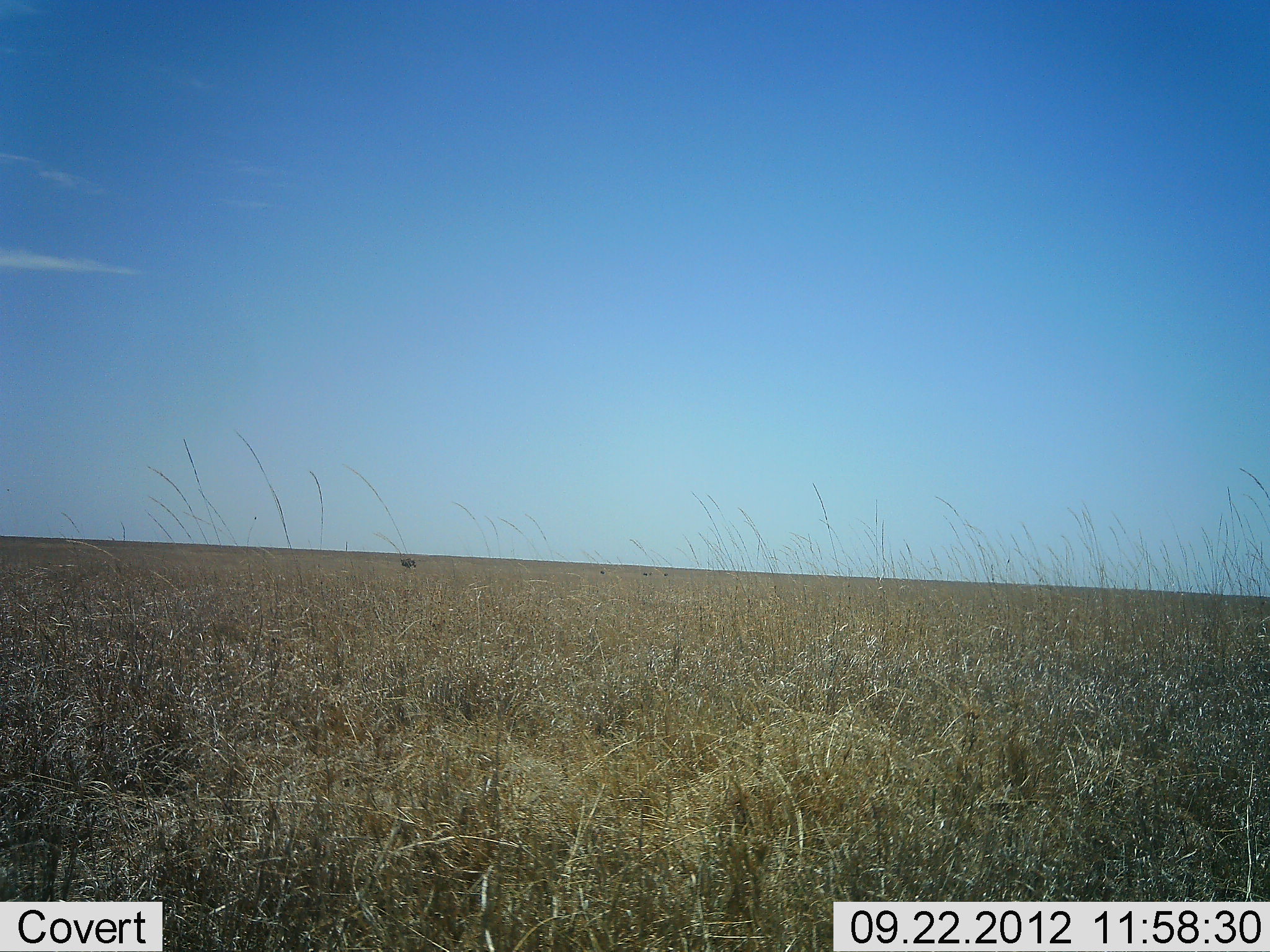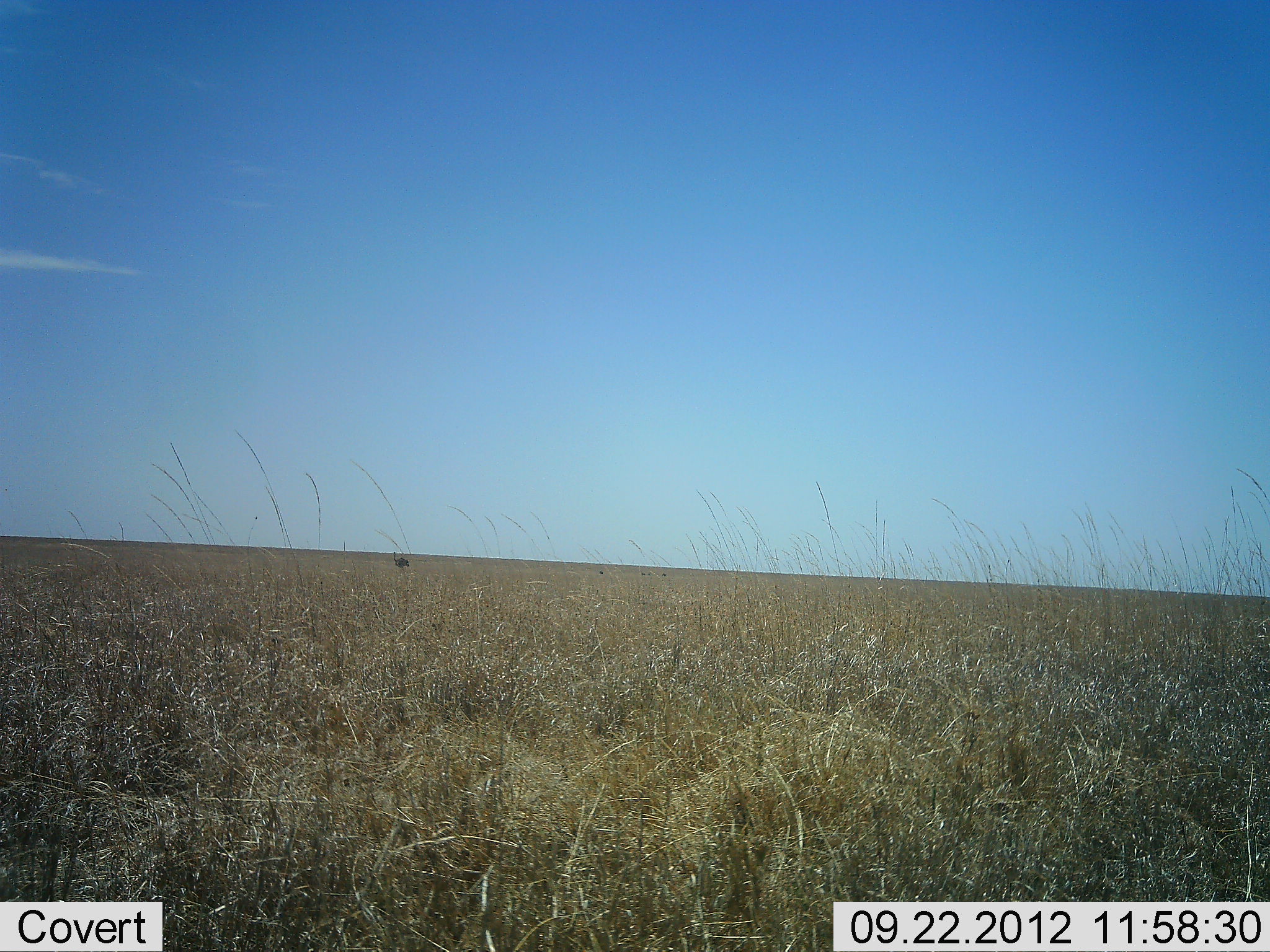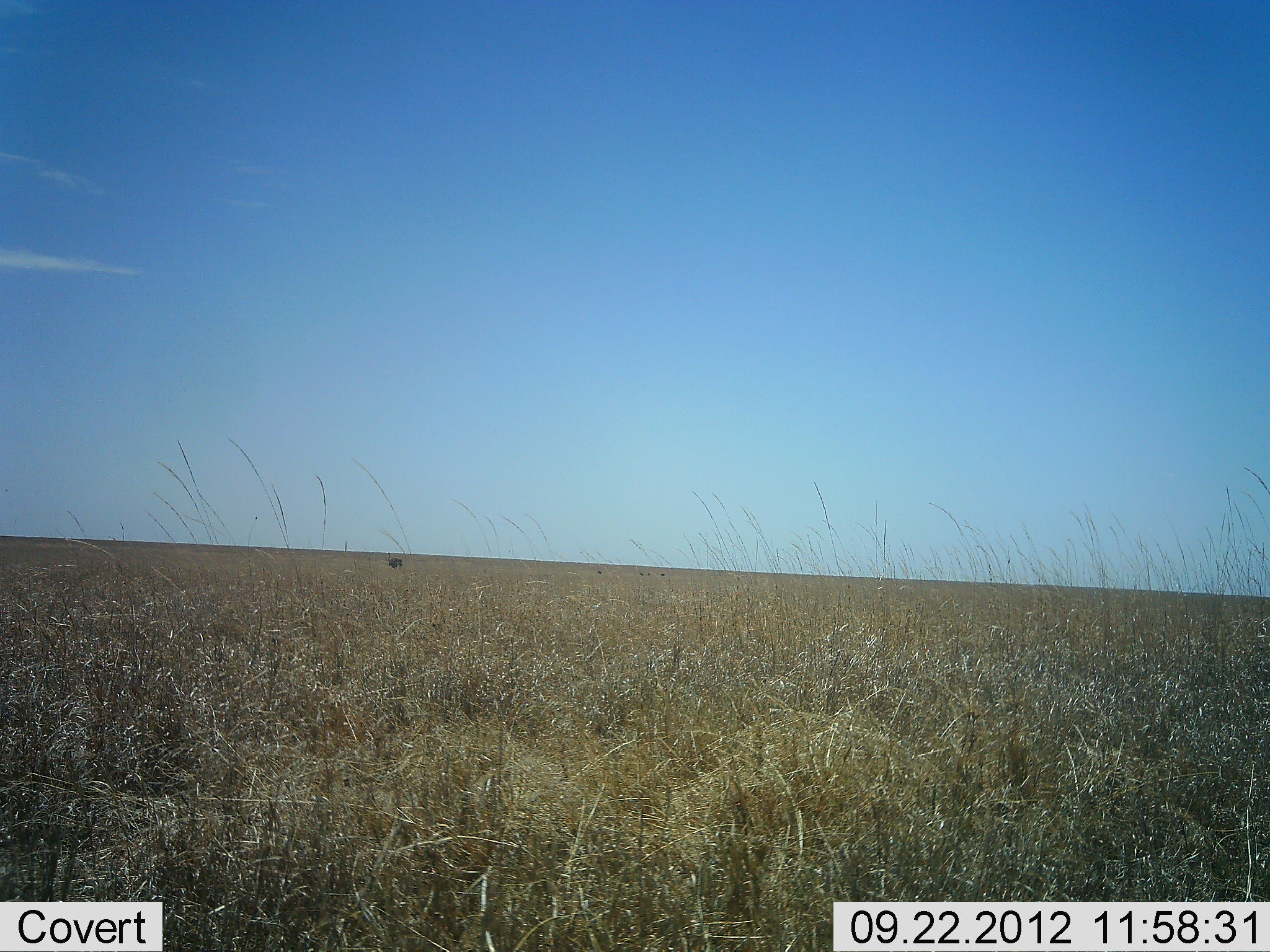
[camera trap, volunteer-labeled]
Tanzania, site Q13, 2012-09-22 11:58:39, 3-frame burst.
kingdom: Animalia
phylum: Chordata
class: Aves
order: Struthioniformes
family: Struthionidae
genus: Struthio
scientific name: Struthio camelus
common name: ostrich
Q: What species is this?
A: Ostrich (Struthio camelus).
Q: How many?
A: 1.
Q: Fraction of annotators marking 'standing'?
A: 15%.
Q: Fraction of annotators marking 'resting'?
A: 0%.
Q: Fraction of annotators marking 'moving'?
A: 92%.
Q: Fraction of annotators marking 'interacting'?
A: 0%.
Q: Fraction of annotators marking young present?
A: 0%.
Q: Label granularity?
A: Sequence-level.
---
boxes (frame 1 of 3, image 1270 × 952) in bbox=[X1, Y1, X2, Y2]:
animal: bbox=[398, 550, 418, 575]; bbox=[643, 571, 655, 576]; bbox=[599, 569, 605, 575]; bbox=[663, 571, 669, 577]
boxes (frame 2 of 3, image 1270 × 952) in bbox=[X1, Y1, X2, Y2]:
animal: bbox=[392, 550, 413, 573]; bbox=[661, 571, 667, 577]; bbox=[648, 571, 655, 576]; bbox=[599, 570, 605, 575]; bbox=[641, 572, 646, 576]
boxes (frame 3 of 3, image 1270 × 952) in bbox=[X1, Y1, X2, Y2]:
animal: bbox=[388, 552, 403, 570]; bbox=[595, 568, 604, 575]; bbox=[659, 572, 666, 577]; bbox=[639, 573, 645, 578]; bbox=[647, 573, 655, 575]